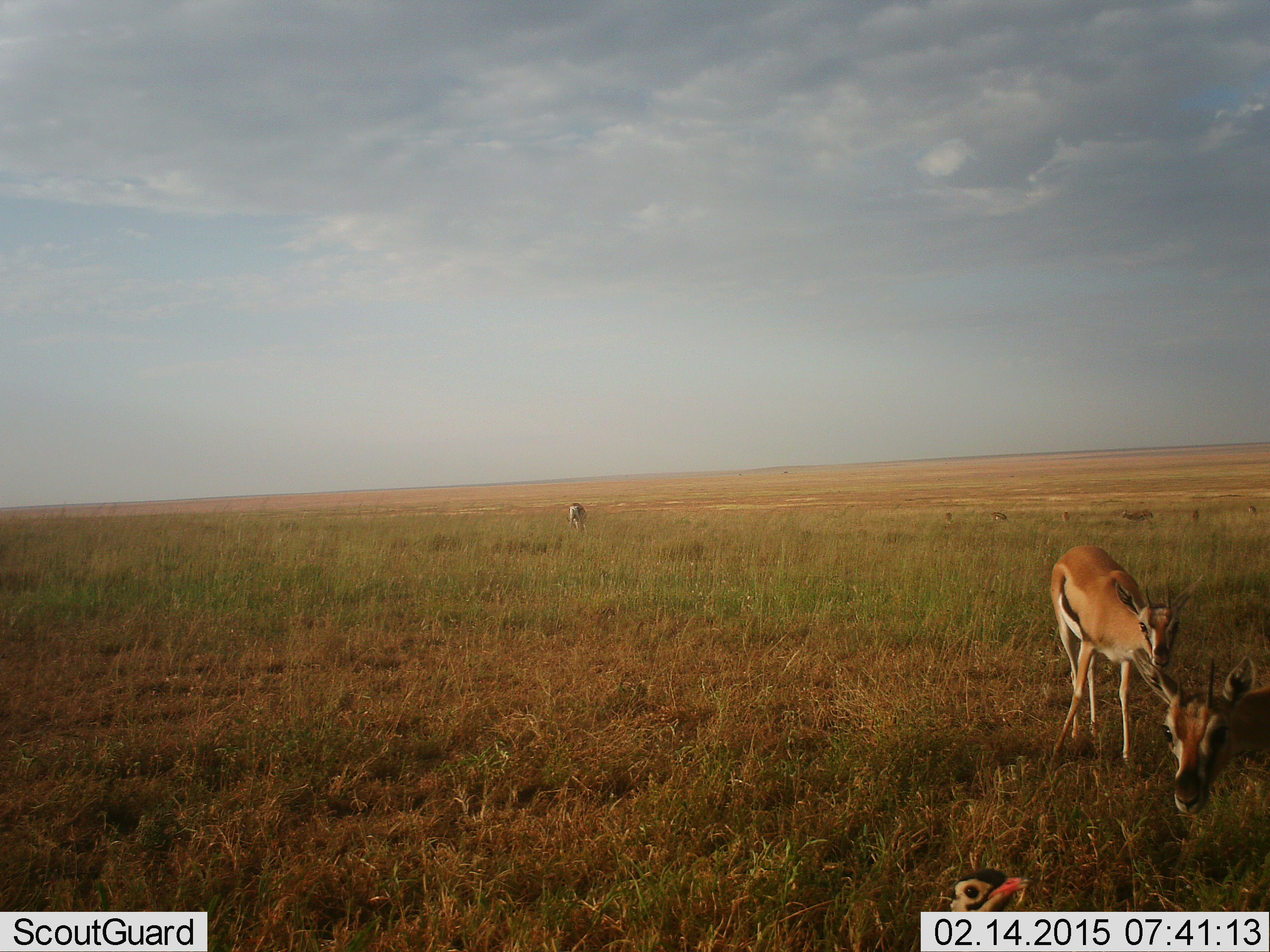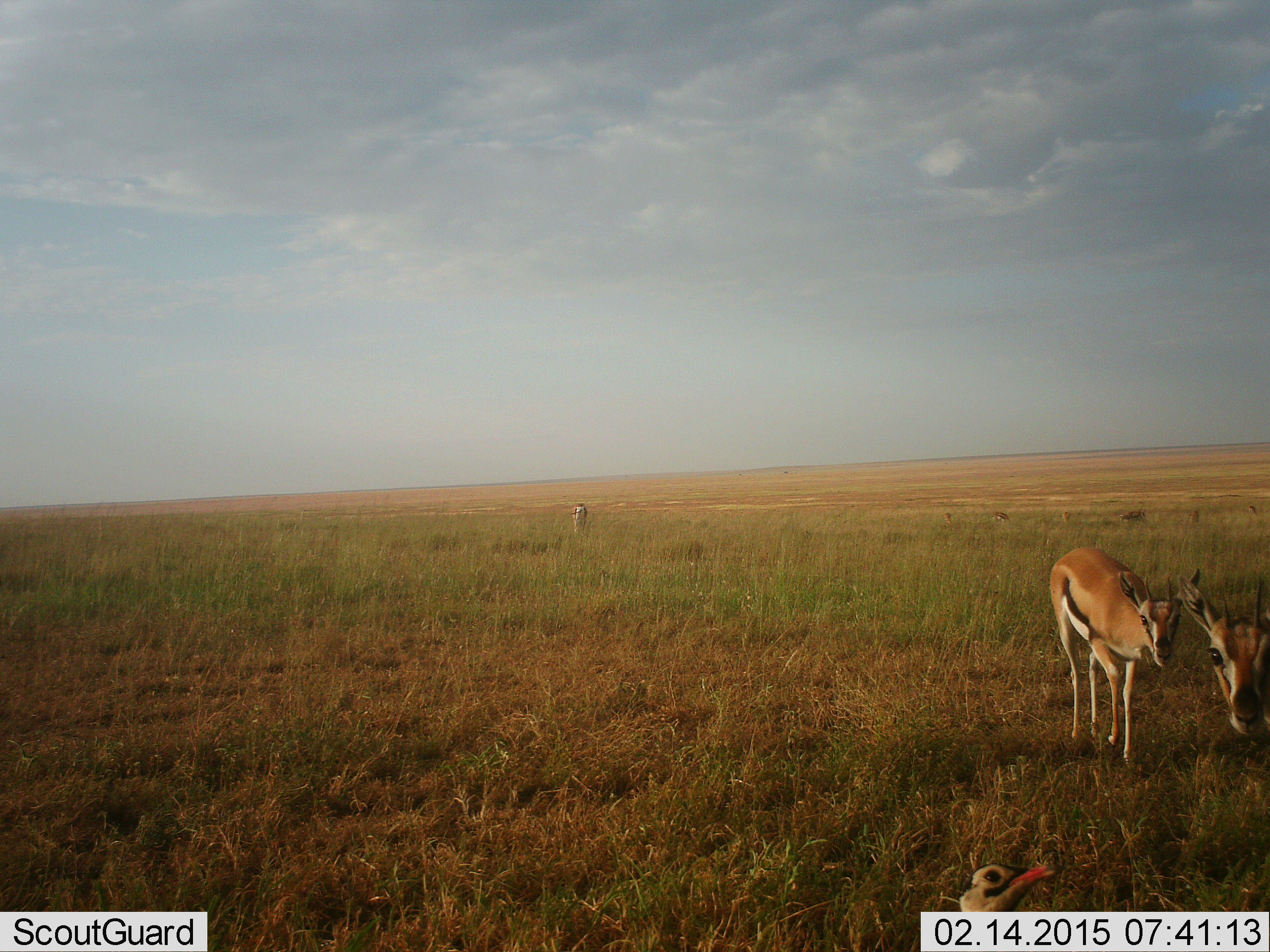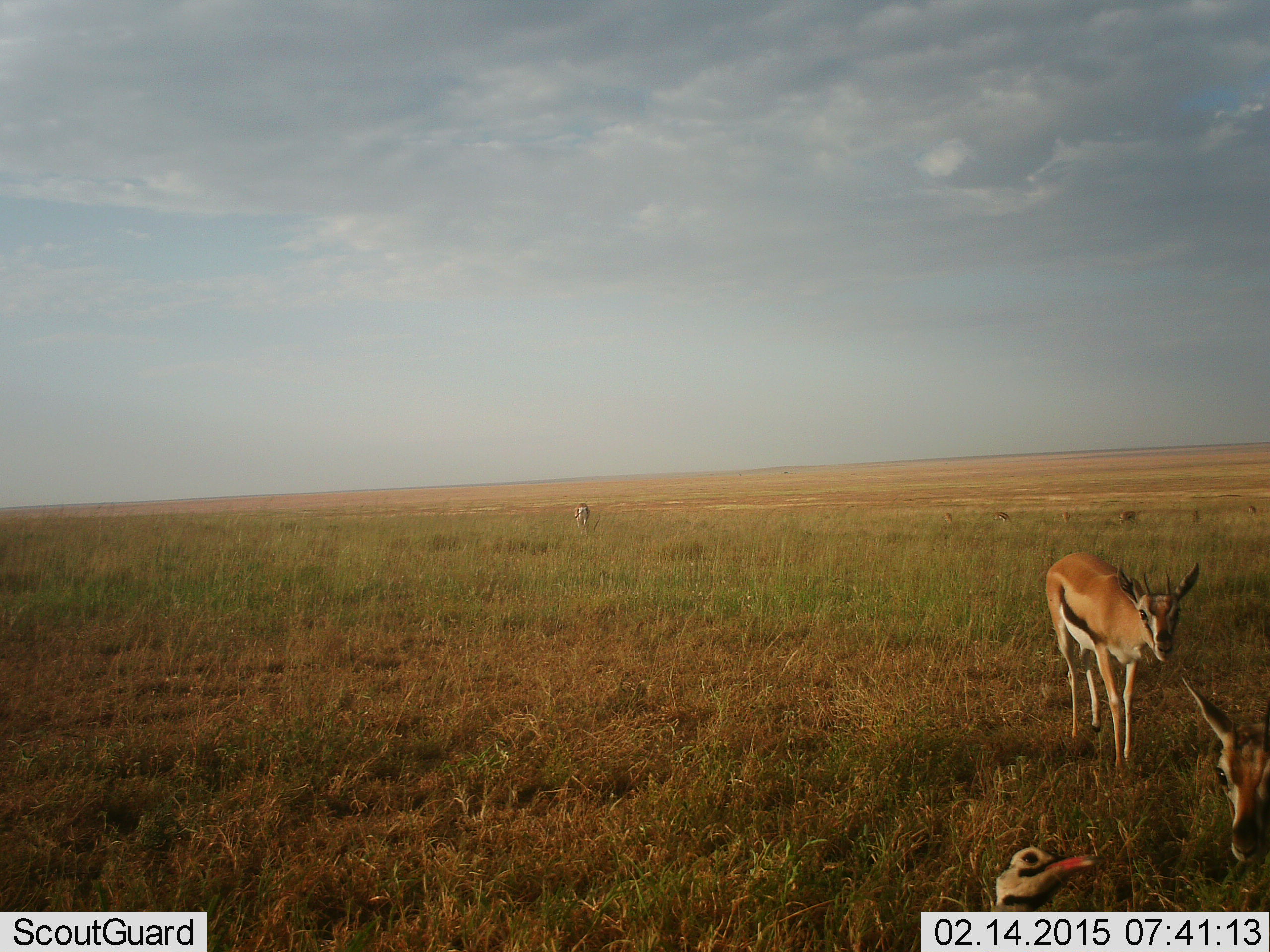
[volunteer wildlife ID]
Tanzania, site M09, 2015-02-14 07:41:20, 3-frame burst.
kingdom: Animalia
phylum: Chordata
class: Mammalia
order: Artiodactyla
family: Bovidae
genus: Eudorcas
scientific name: Eudorcas thomsonii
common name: thomson's gazelle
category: gazellethomsons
Gazellethomsons (thomson's gazelle) (Eudorcas thomsonii), count 3. Behavior (volunteer vote fractions): standing 83%, resting 6%, moving 39%, interacting 6%. Young present (vote fraction): 6%. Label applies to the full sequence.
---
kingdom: Animalia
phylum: Chordata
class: Aves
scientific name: Aves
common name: bird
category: otherbird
Otherbird (bird) (Aves), count 1. Behavior (volunteer vote fractions): standing 85%, resting 0%, moving 8%, interacting 15%. Young present (vote fraction): 0%. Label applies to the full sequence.